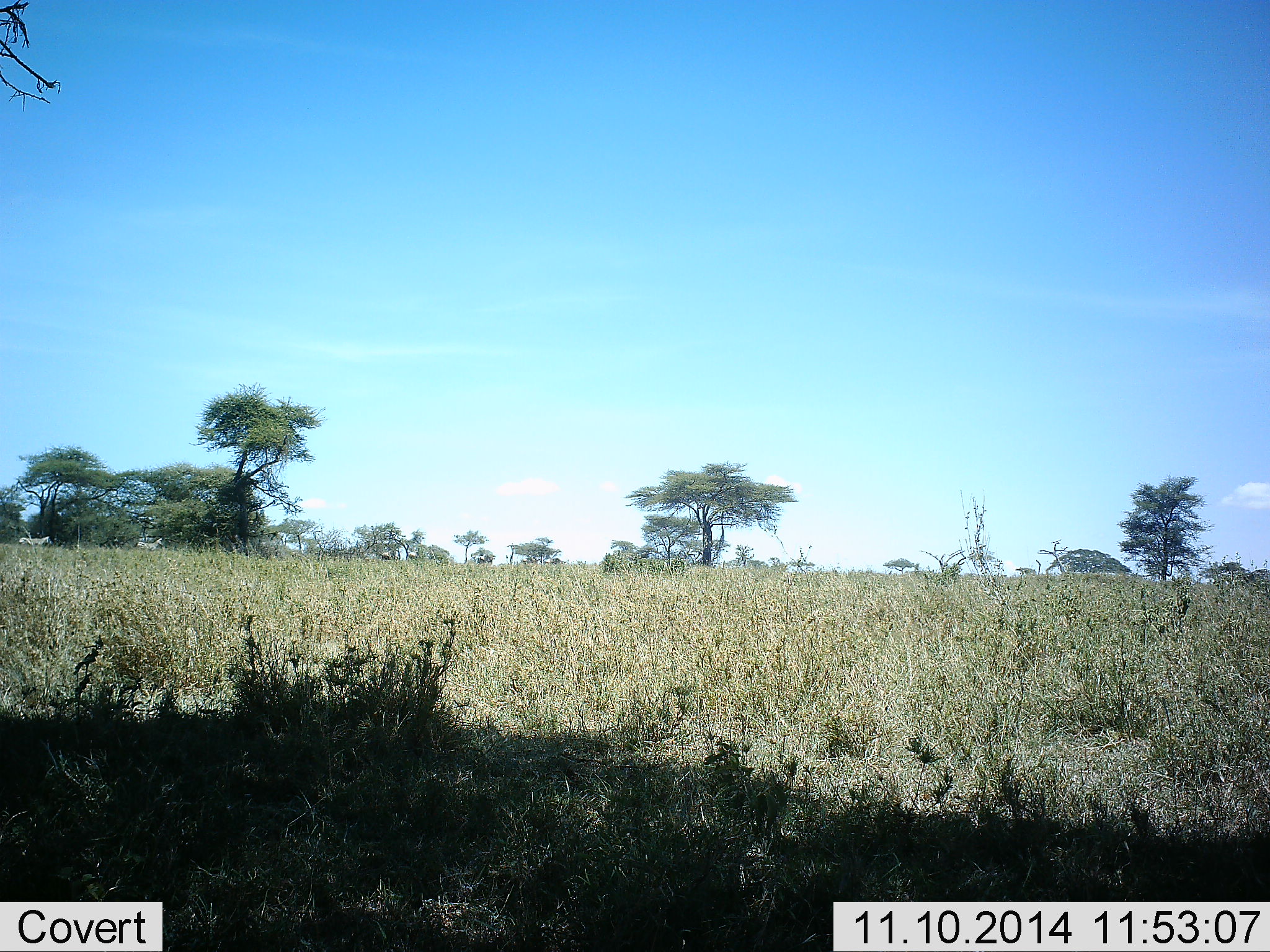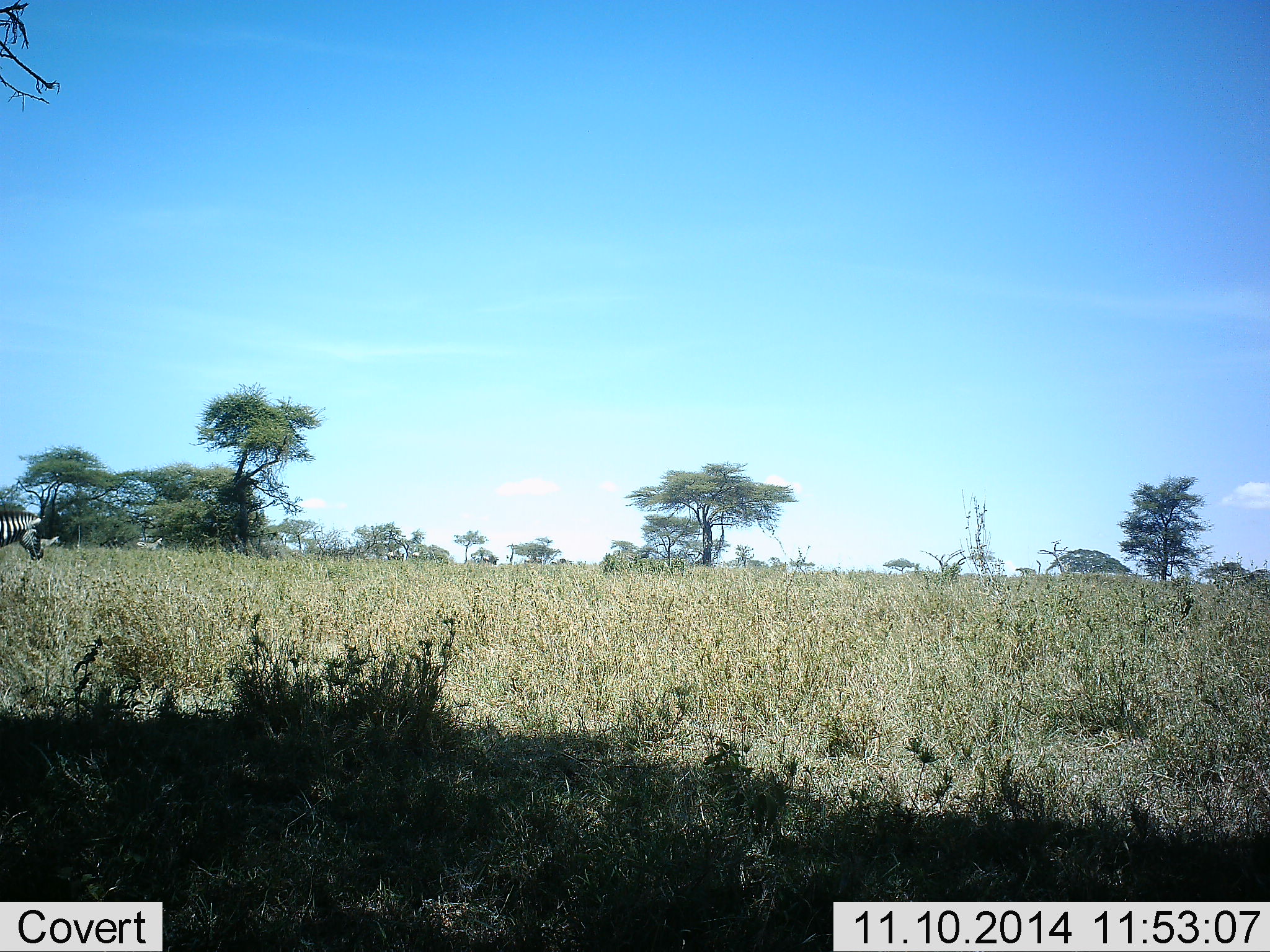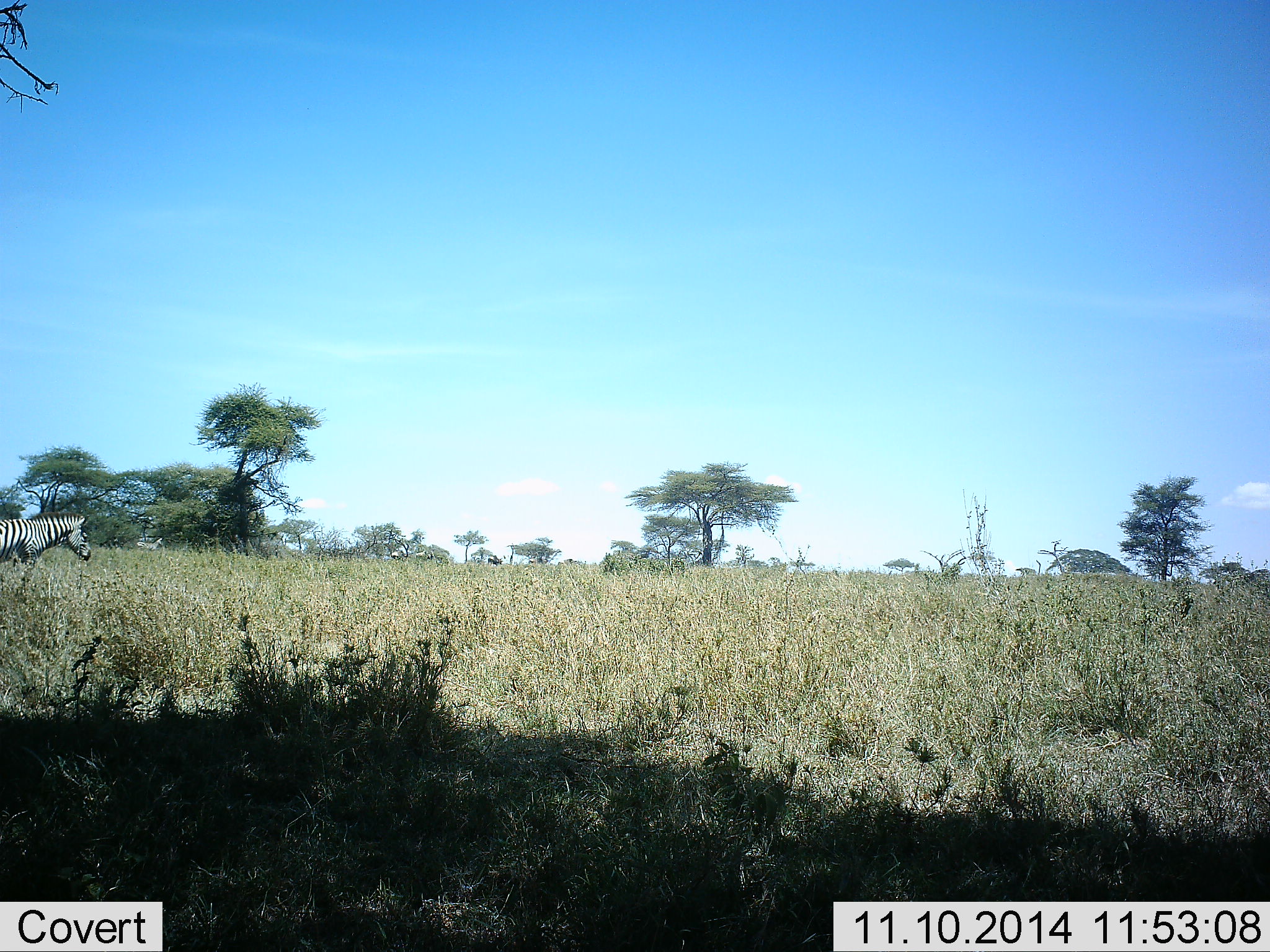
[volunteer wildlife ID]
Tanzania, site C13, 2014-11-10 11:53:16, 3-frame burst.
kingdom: Animalia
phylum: Chordata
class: Mammalia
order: Perissodactyla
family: Equidae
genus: Equus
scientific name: Equus quagga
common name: plains zebra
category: zebra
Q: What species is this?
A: Zebra (plains zebra) (Equus quagga).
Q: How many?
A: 5.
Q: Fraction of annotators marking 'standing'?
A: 0%.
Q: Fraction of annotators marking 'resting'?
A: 0%.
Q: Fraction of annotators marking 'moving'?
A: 100%.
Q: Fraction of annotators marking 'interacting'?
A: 0%.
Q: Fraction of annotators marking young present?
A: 0%.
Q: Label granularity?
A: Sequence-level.